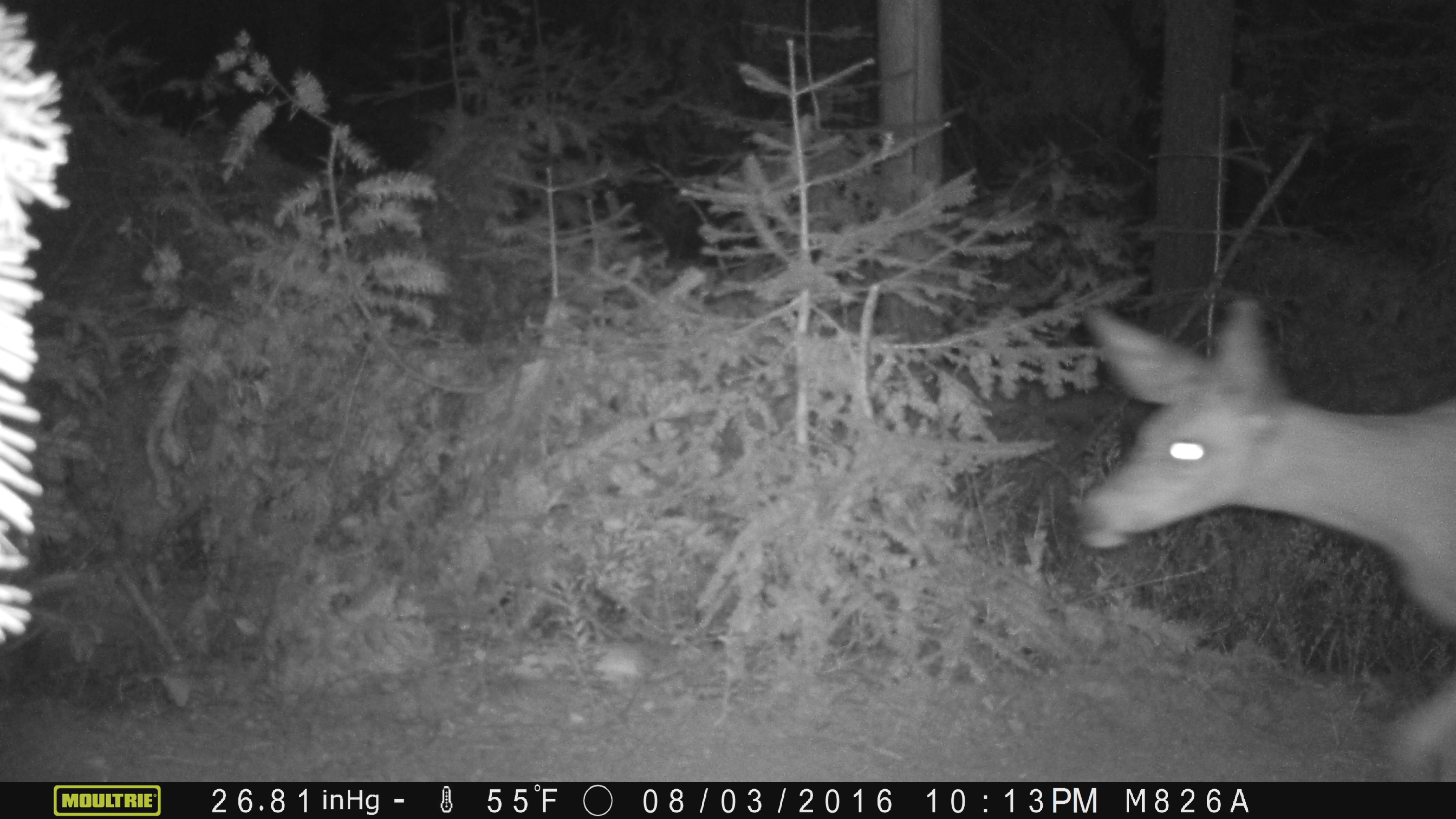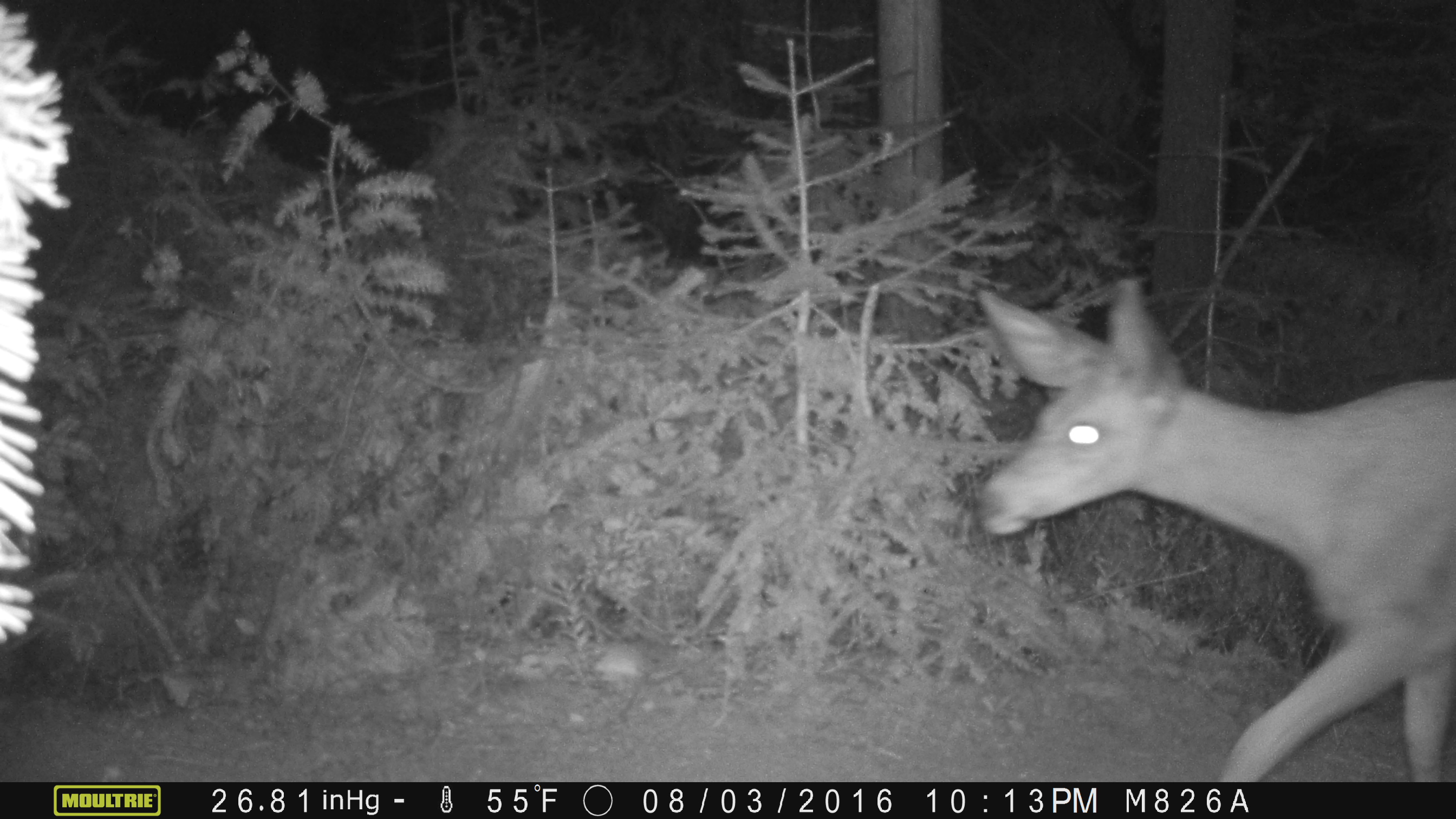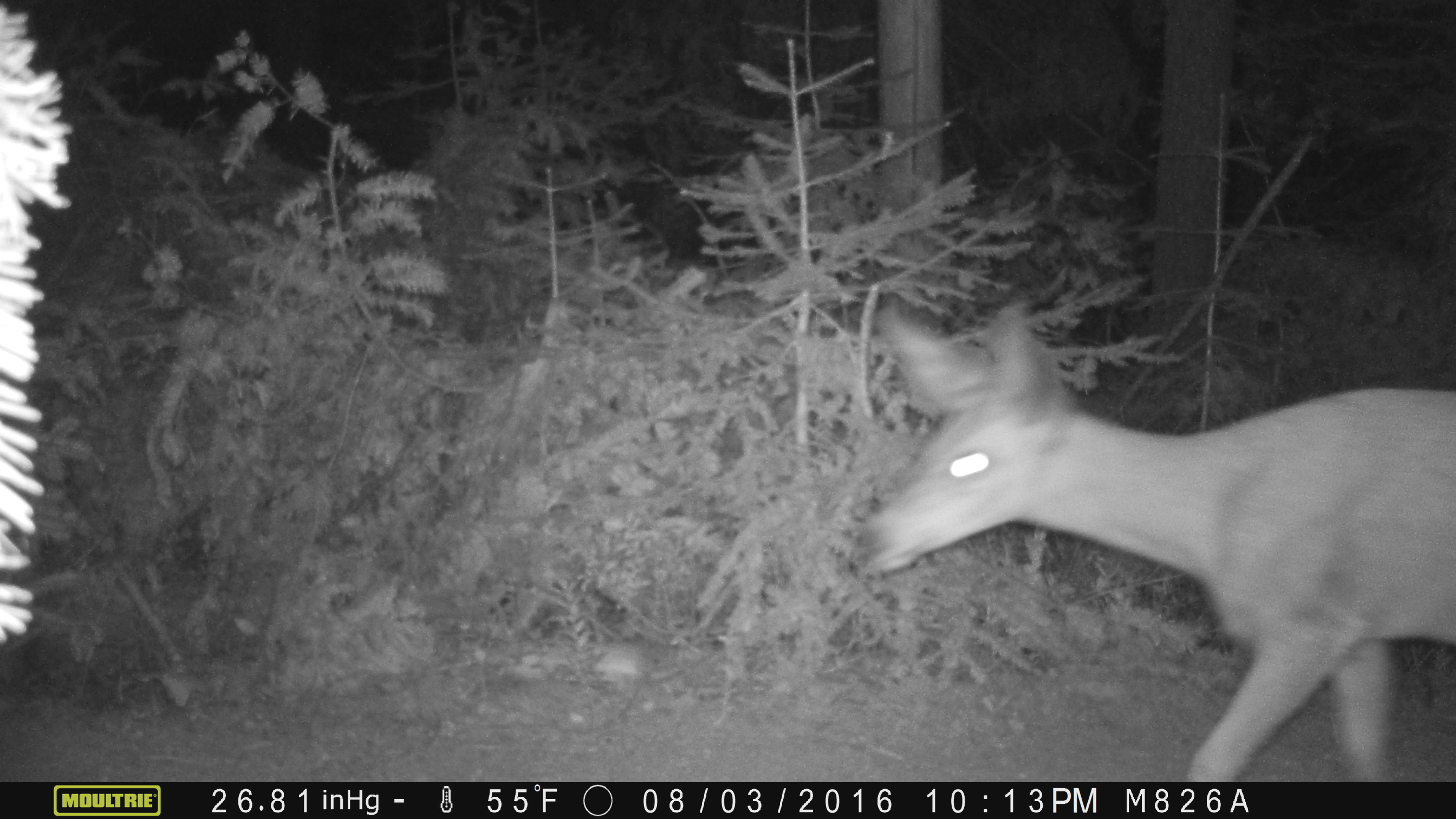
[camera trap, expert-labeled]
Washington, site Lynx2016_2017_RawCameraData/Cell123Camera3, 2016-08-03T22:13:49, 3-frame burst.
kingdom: Animalia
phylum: Chordata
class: Mammalia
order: Artiodactyla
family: Cervidae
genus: Odocoileus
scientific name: Odocoileus hemionus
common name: mule deer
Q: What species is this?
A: Odocoileus hemionus (mule deer).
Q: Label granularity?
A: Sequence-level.